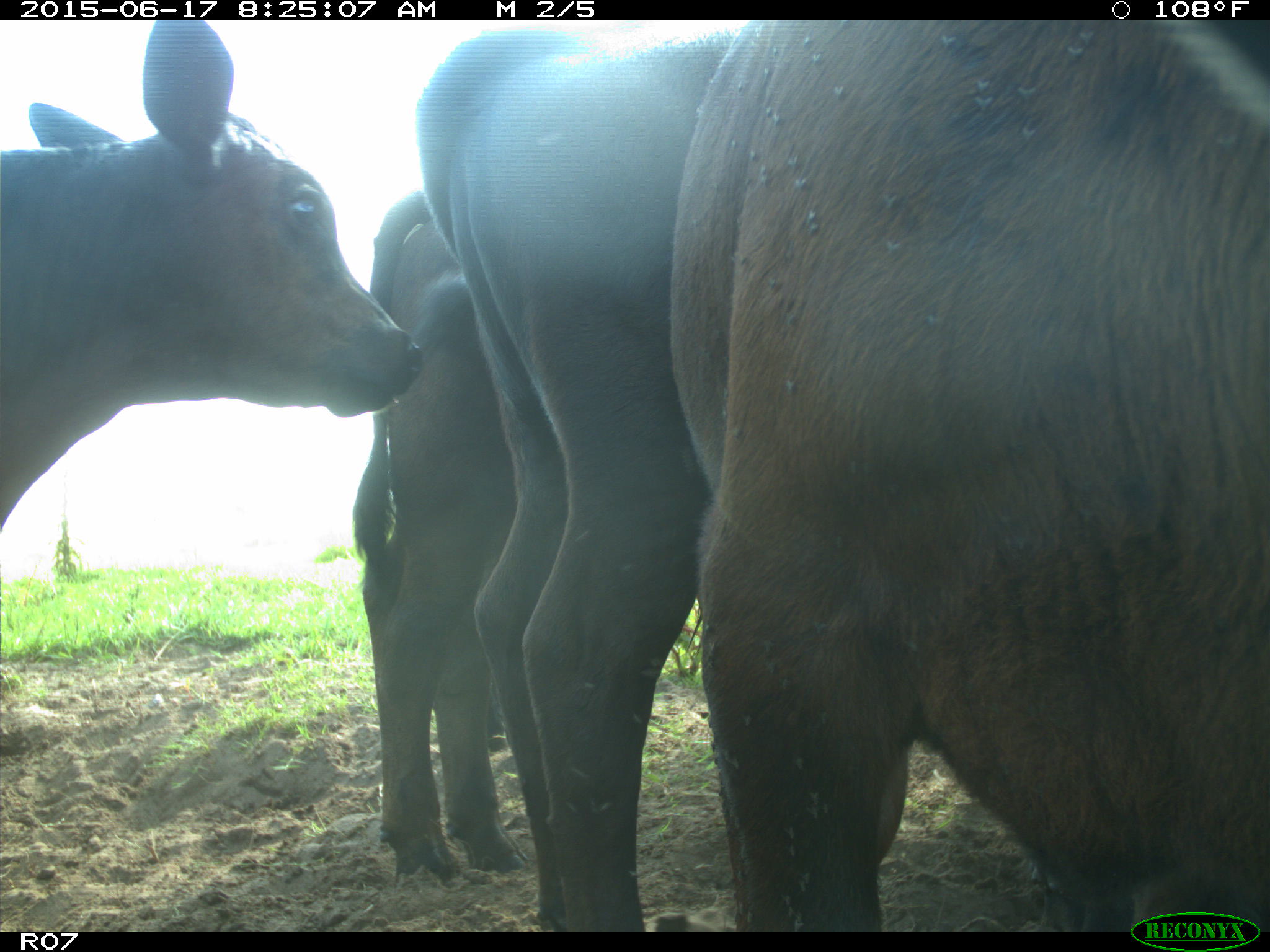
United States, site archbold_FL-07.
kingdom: Animalia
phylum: Chordata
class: Mammalia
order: Artiodactyla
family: Bovidae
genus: Bos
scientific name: Bos taurus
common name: domestic cow